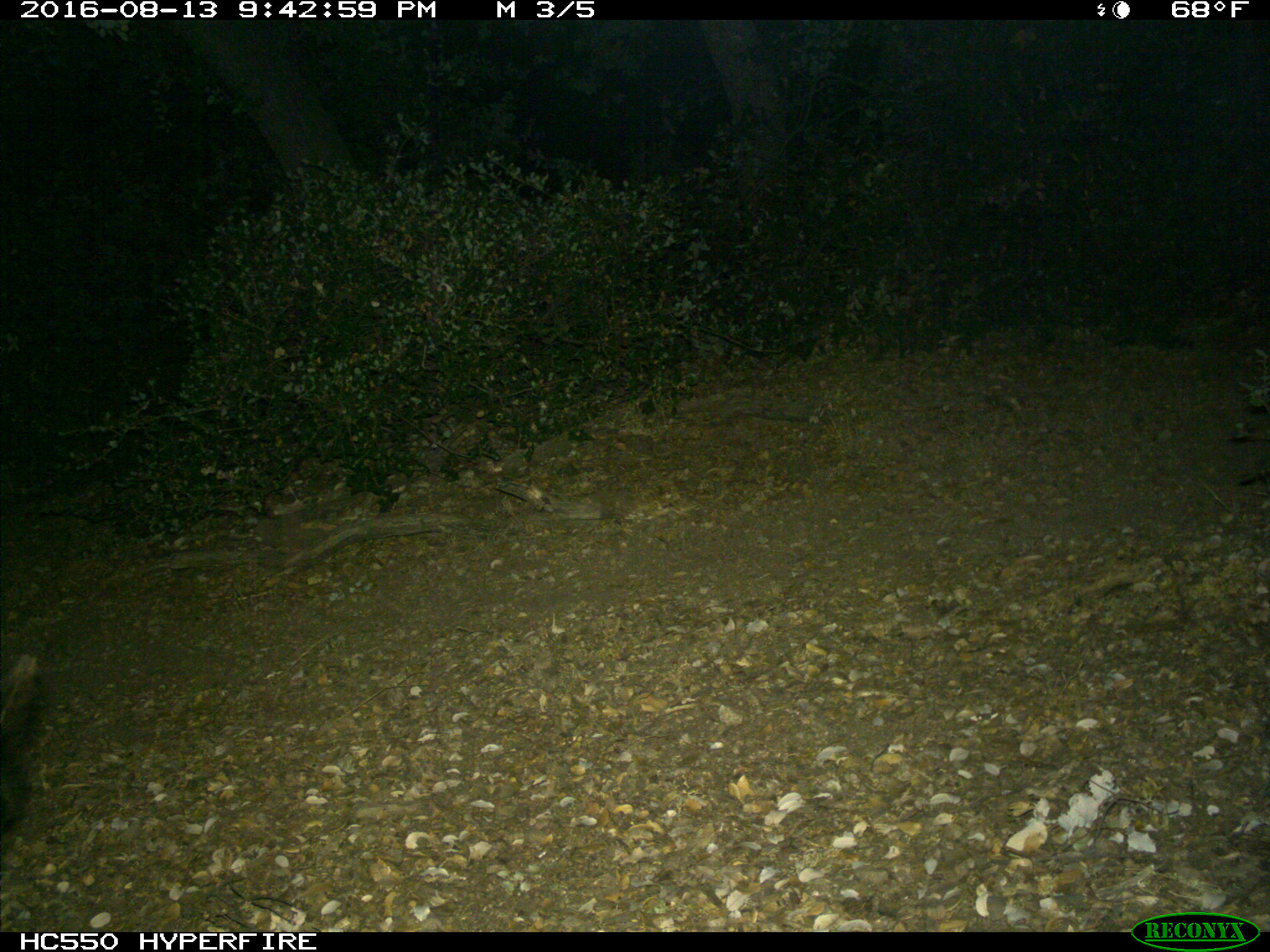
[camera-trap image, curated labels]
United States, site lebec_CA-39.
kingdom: Animalia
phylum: Chordata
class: Mammalia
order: Carnivora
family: Ursidae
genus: Ursus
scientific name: Ursus americanus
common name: american black bear